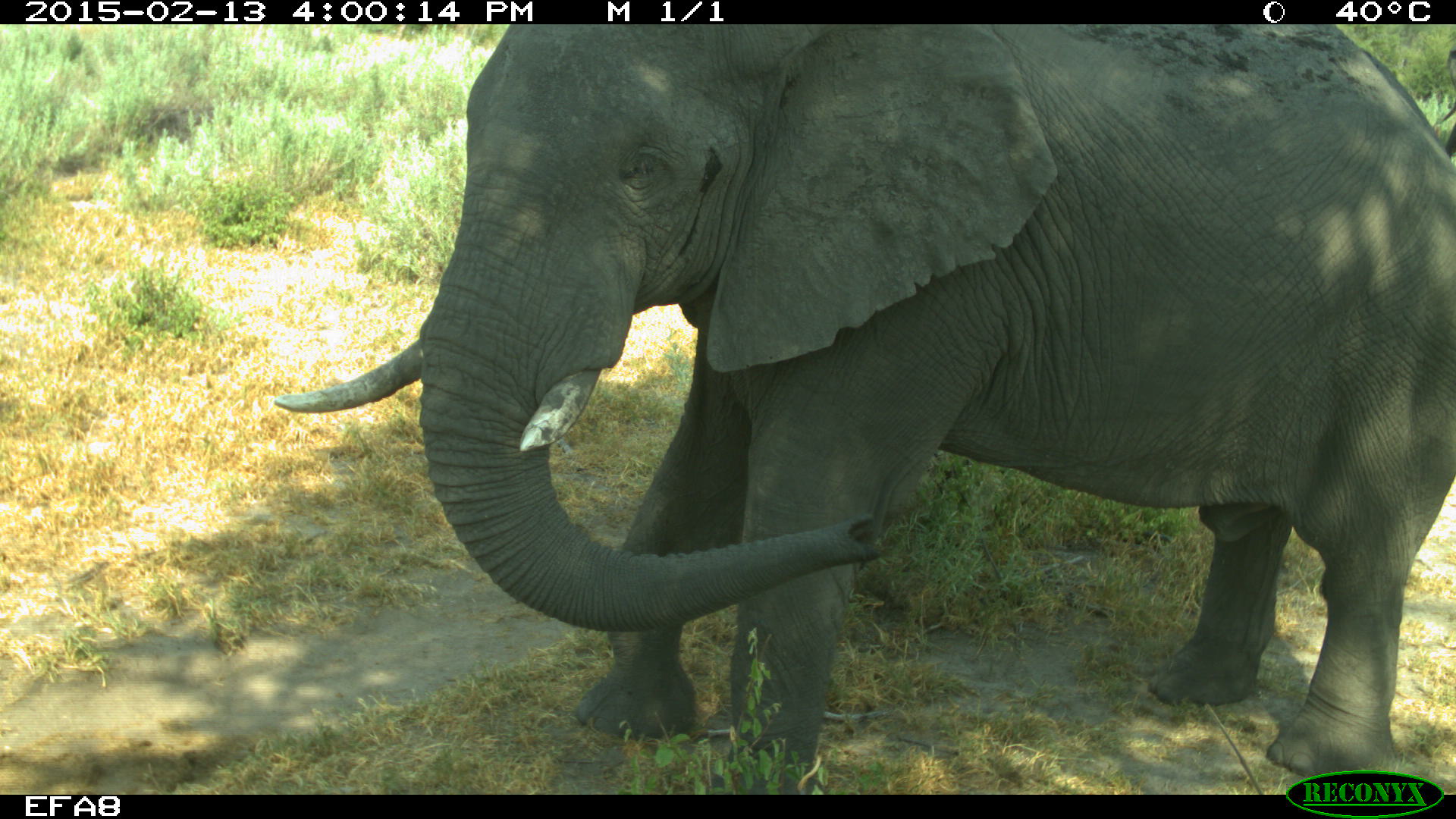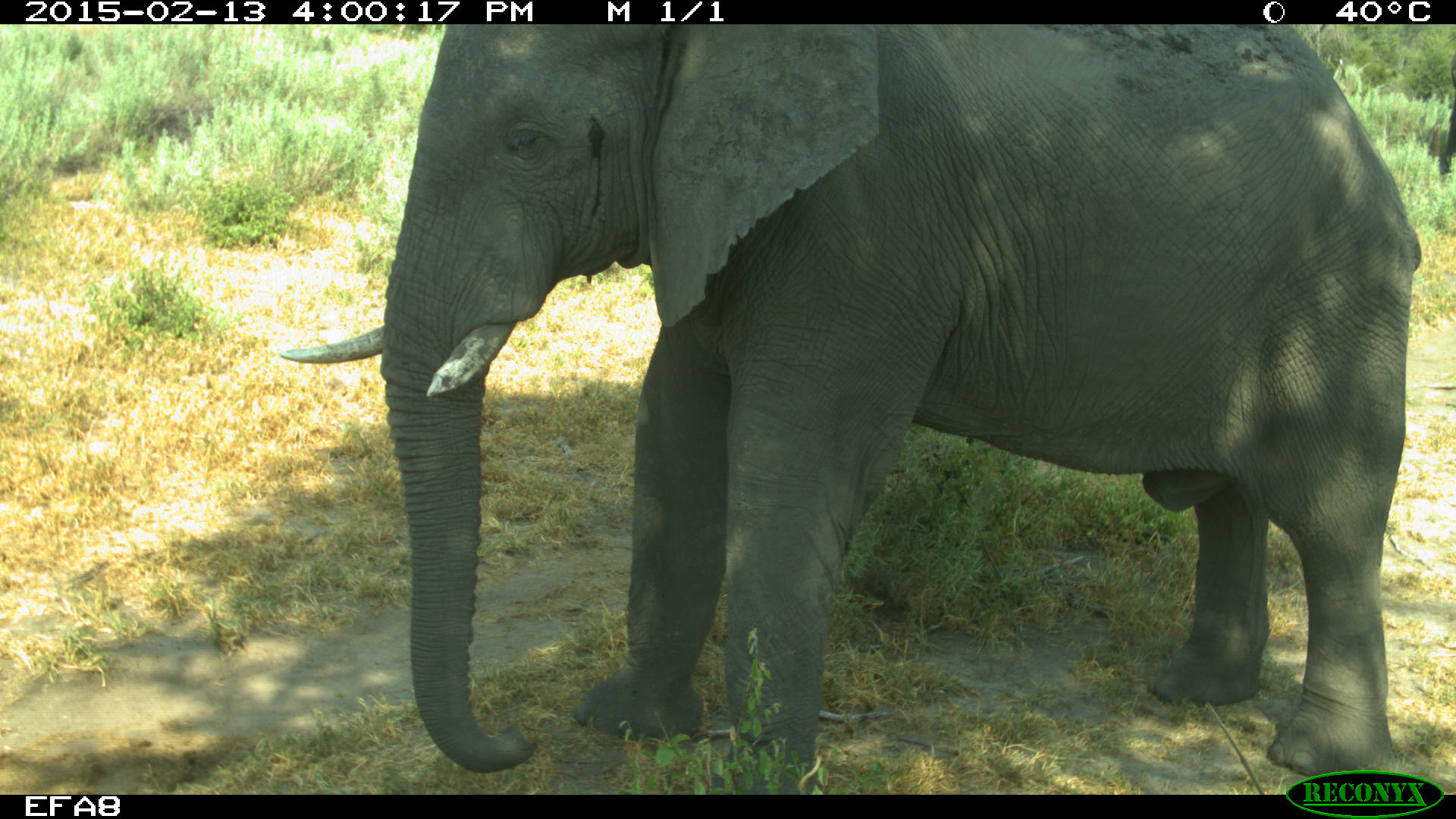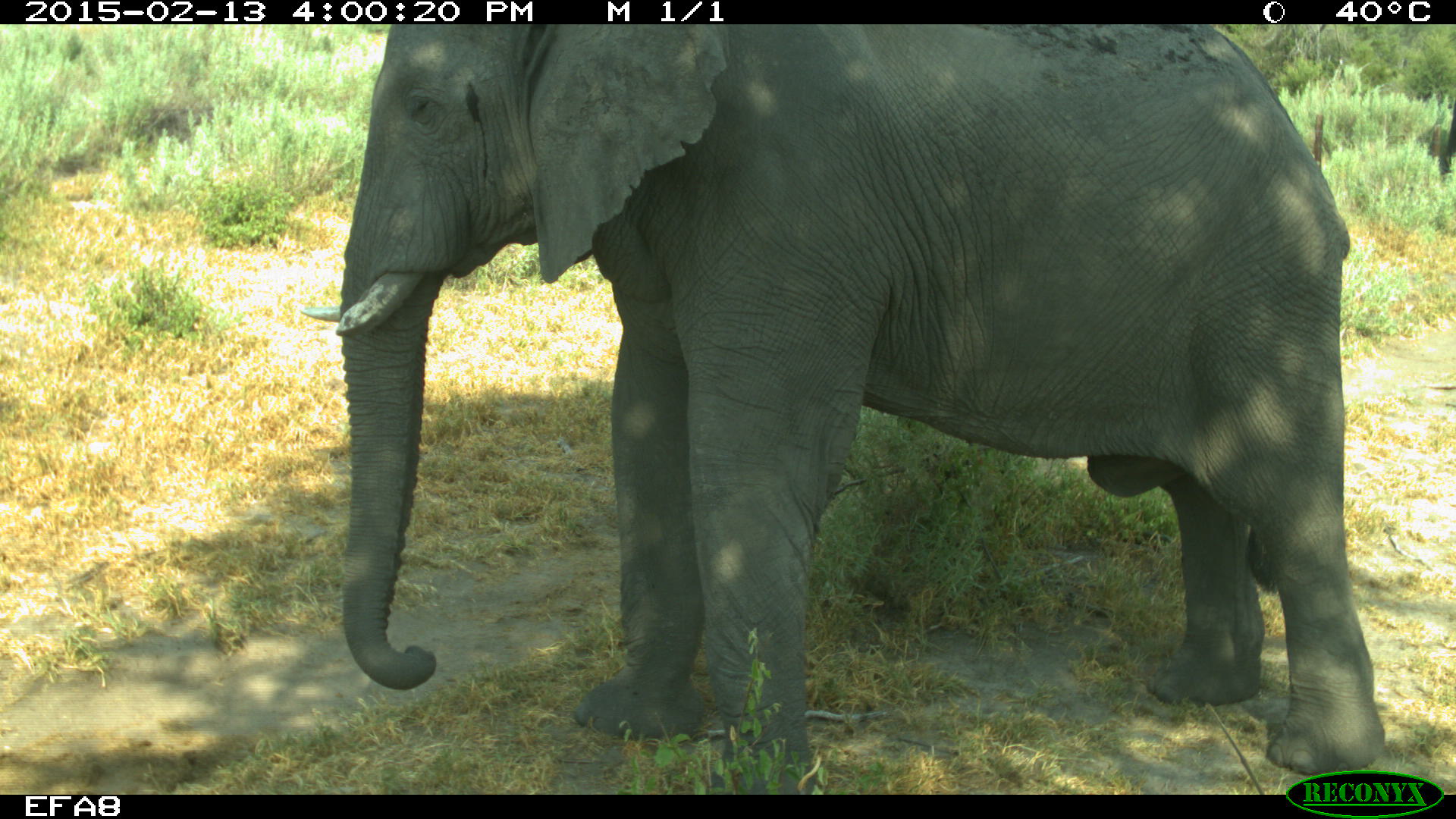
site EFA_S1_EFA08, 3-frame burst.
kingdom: Animalia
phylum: Chordata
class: Mammalia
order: Proboscidea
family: Elephantidae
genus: Loxodonta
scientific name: Loxodonta africana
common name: african bush elephant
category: elephant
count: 1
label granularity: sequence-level